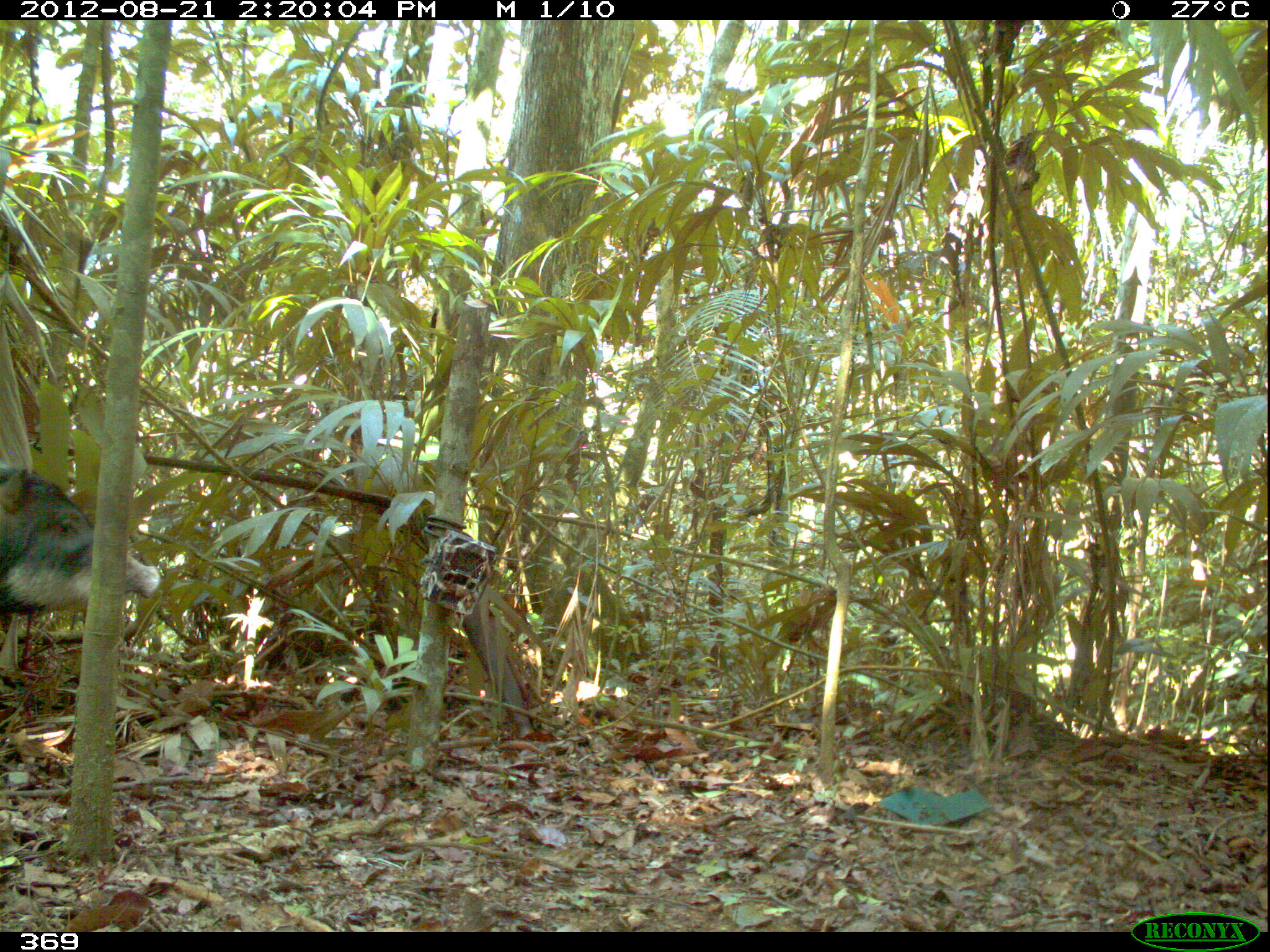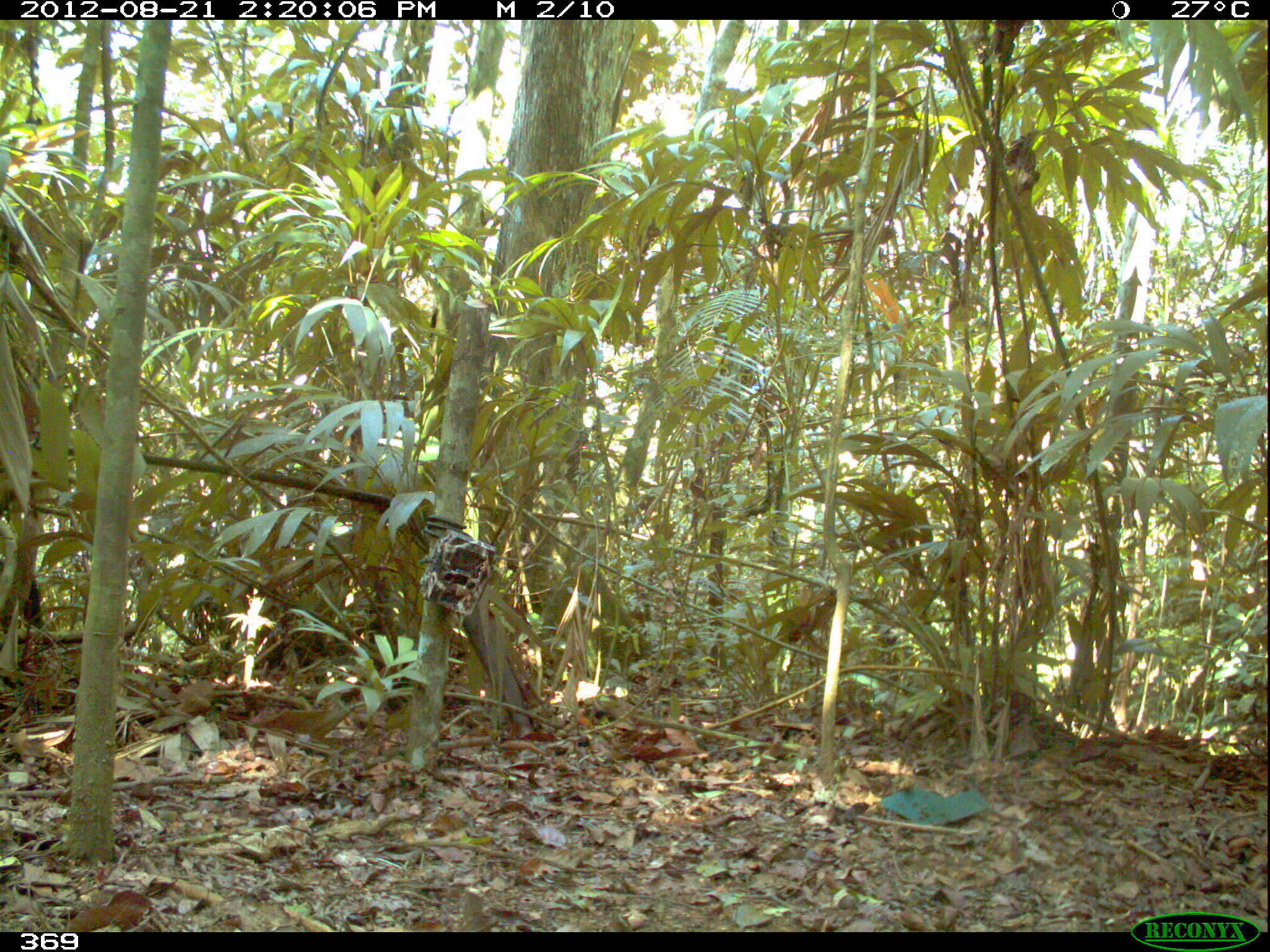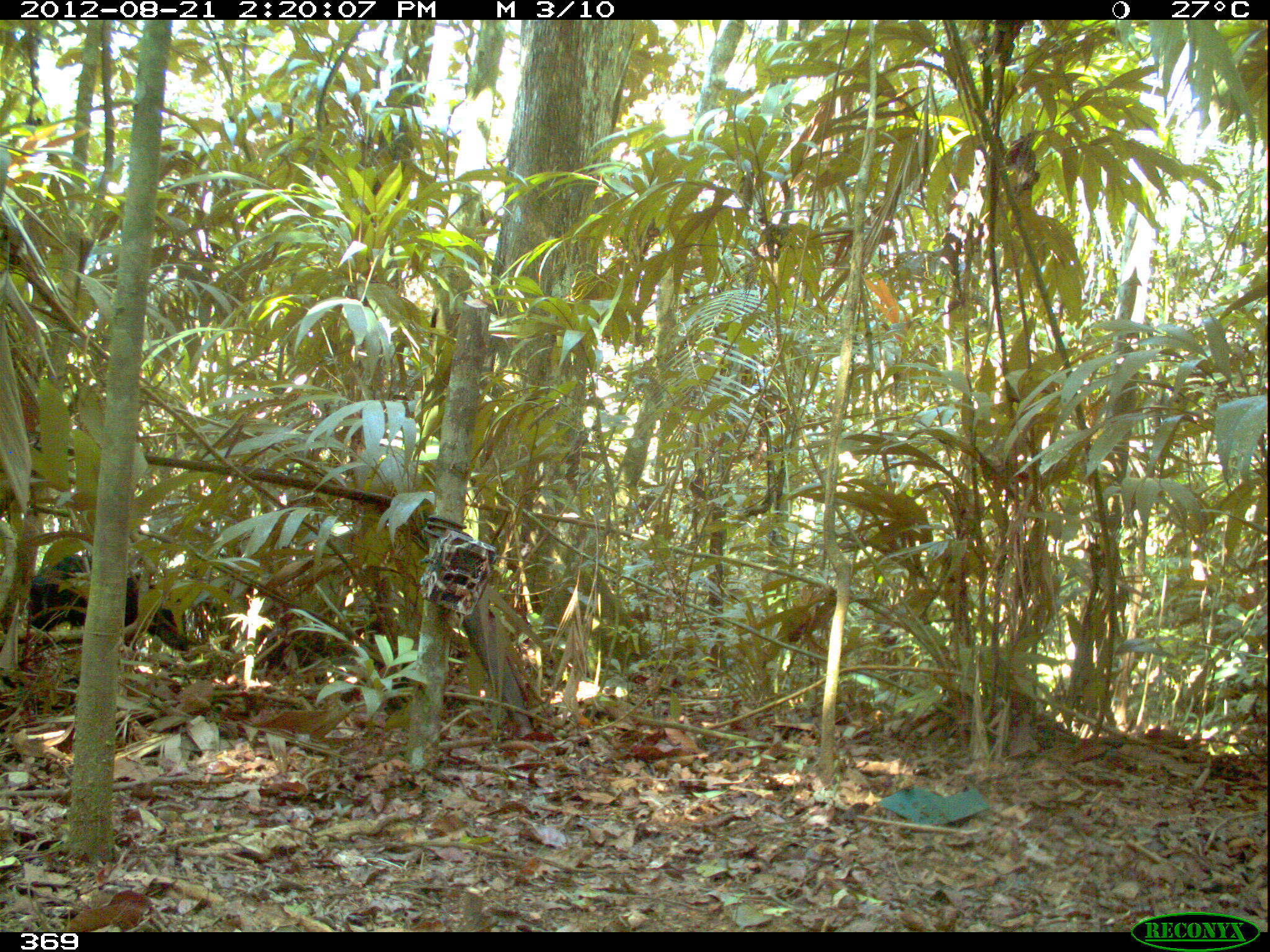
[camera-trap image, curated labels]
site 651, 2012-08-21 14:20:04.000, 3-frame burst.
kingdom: Animalia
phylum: Chordata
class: Mammalia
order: Artiodactyla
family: Tayassuidae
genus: Tayassu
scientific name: Tayassu pecari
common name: white-lipped peccary